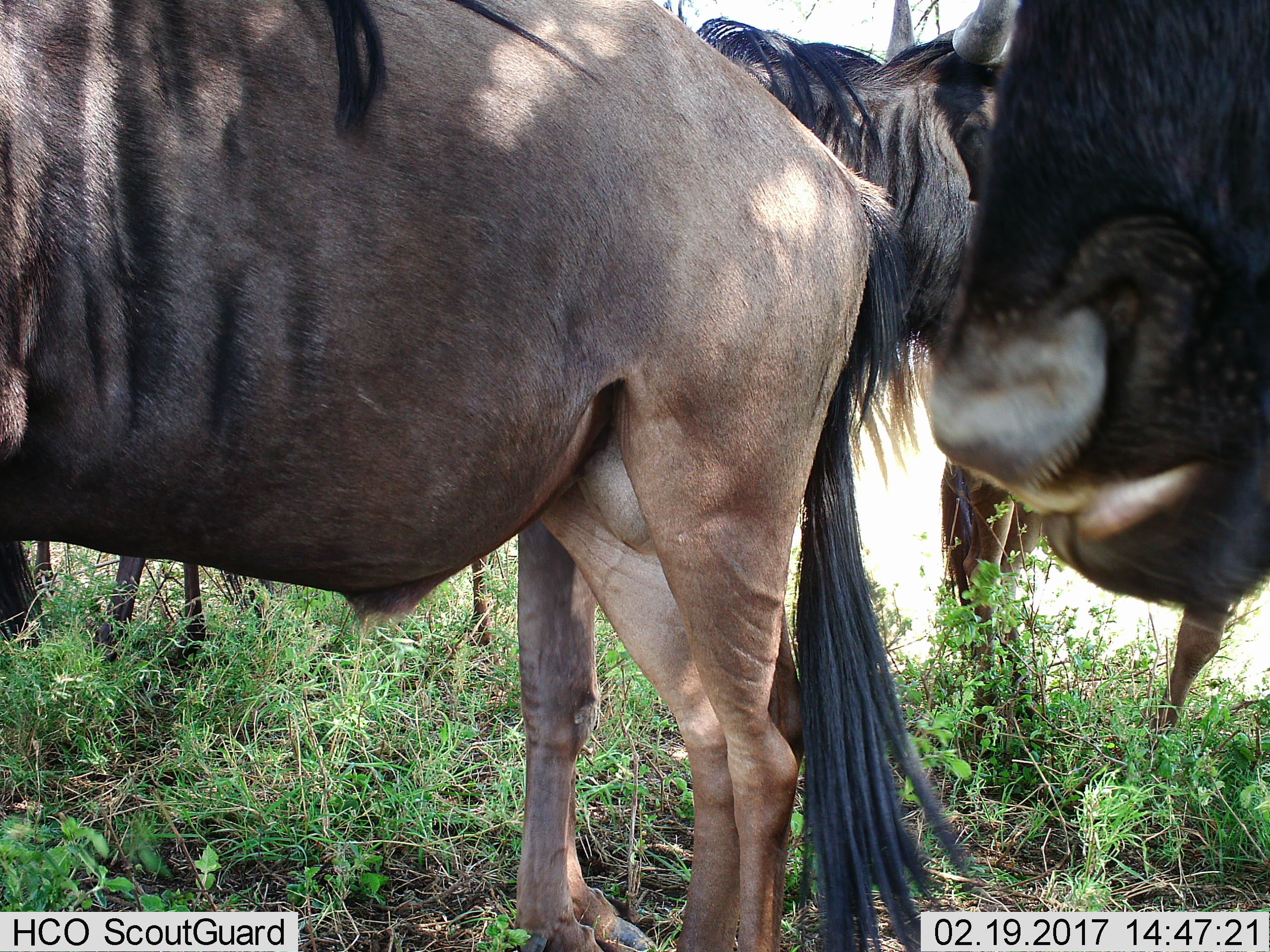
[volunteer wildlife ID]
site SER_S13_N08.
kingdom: Animalia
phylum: Chordata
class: Mammalia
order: Artiodactyla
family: Bovidae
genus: Connochaetes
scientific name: Connochaetes taurinus taurinus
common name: blue wildebeest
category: wildebeestblue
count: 3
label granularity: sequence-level